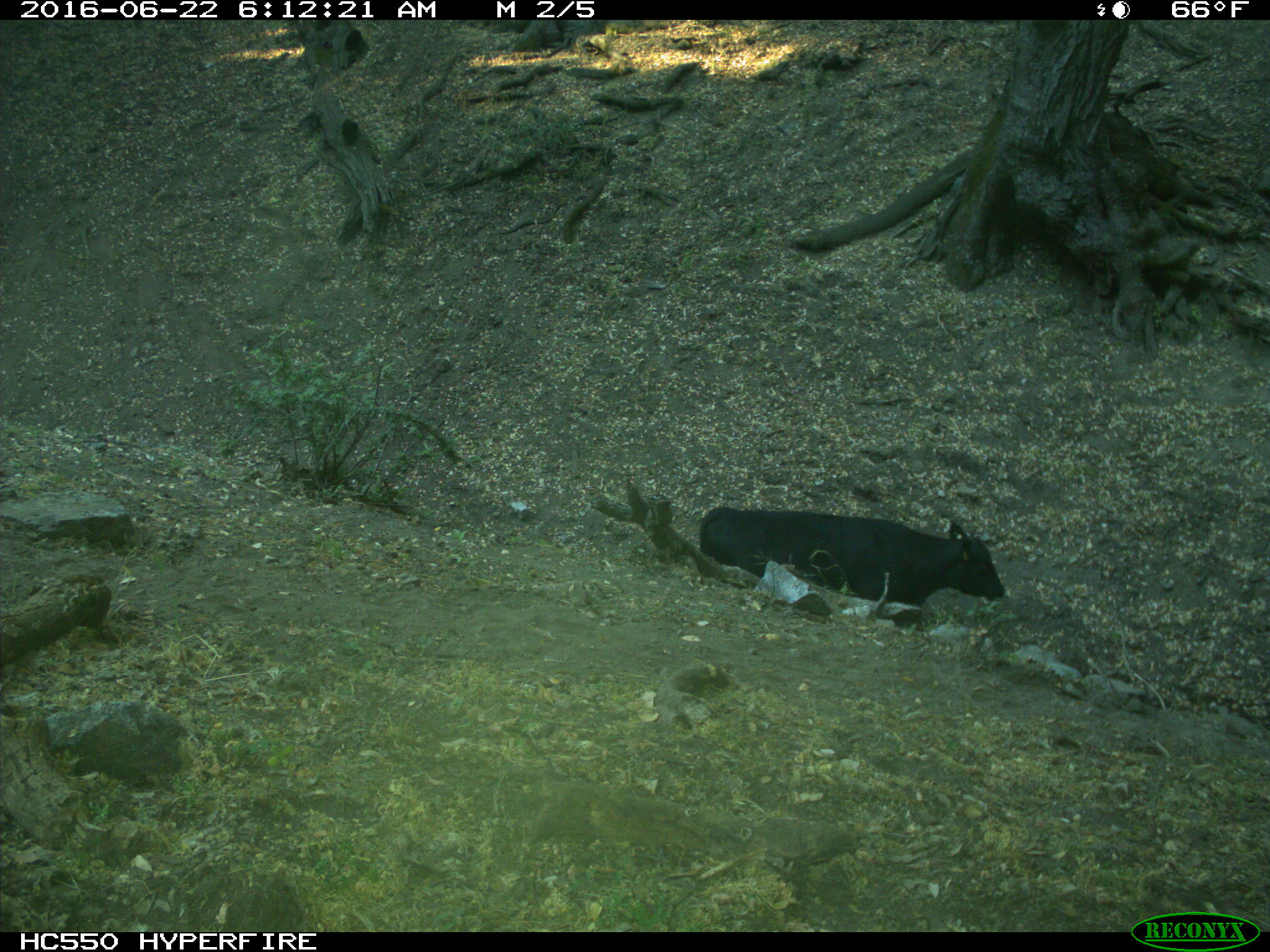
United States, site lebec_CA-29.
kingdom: Animalia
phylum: Chordata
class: Mammalia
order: Artiodactyla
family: Bovidae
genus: Bos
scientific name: Bos taurus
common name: domestic cow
Bos taurus (domestic cow).